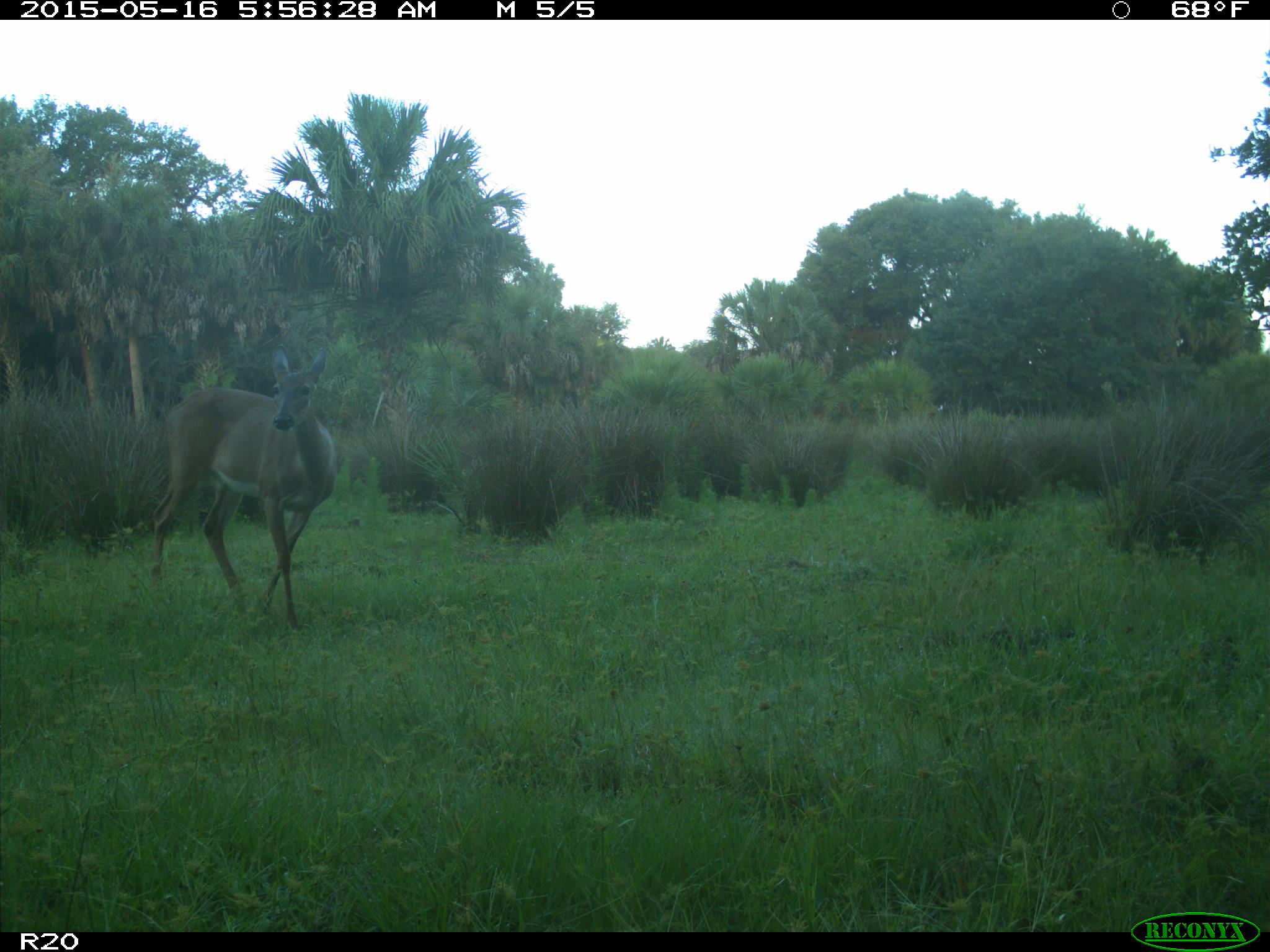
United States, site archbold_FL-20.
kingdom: Animalia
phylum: Chordata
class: Mammalia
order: Artiodactyla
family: Cervidae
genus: Odocoileus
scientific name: Odocoileus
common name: deer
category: unidentified deer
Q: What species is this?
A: Unidentified deer (deer) (Odocoileus).